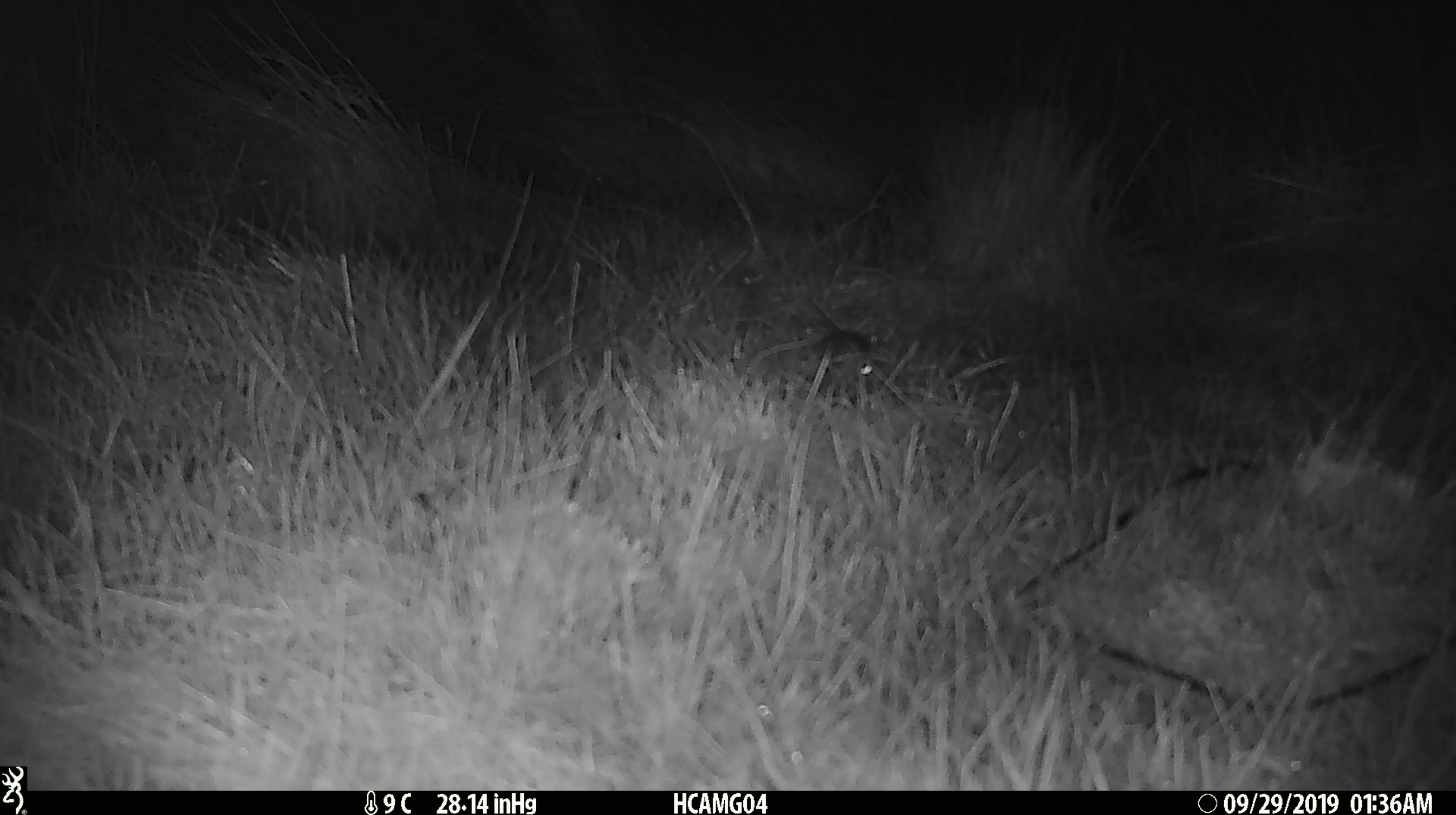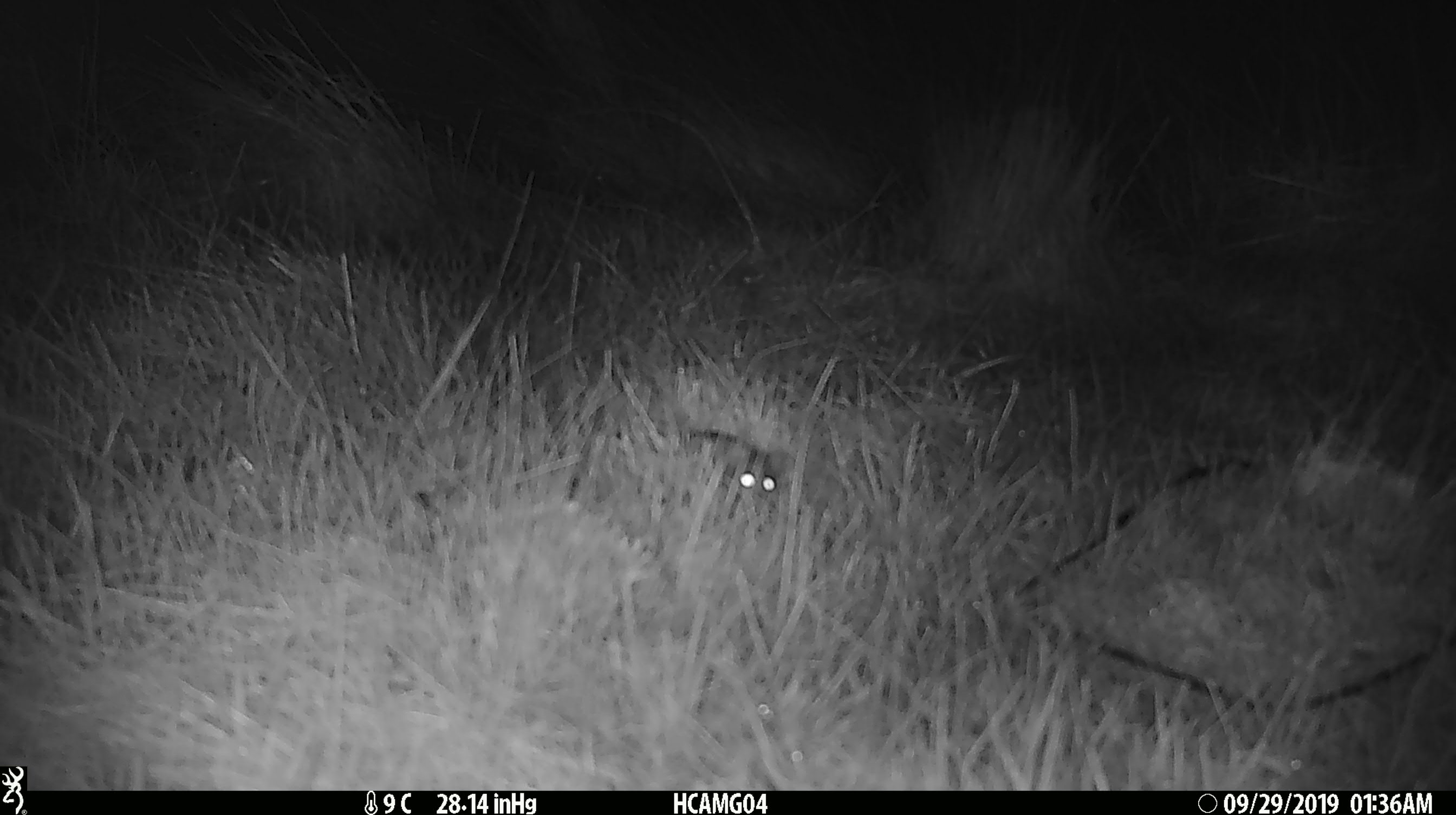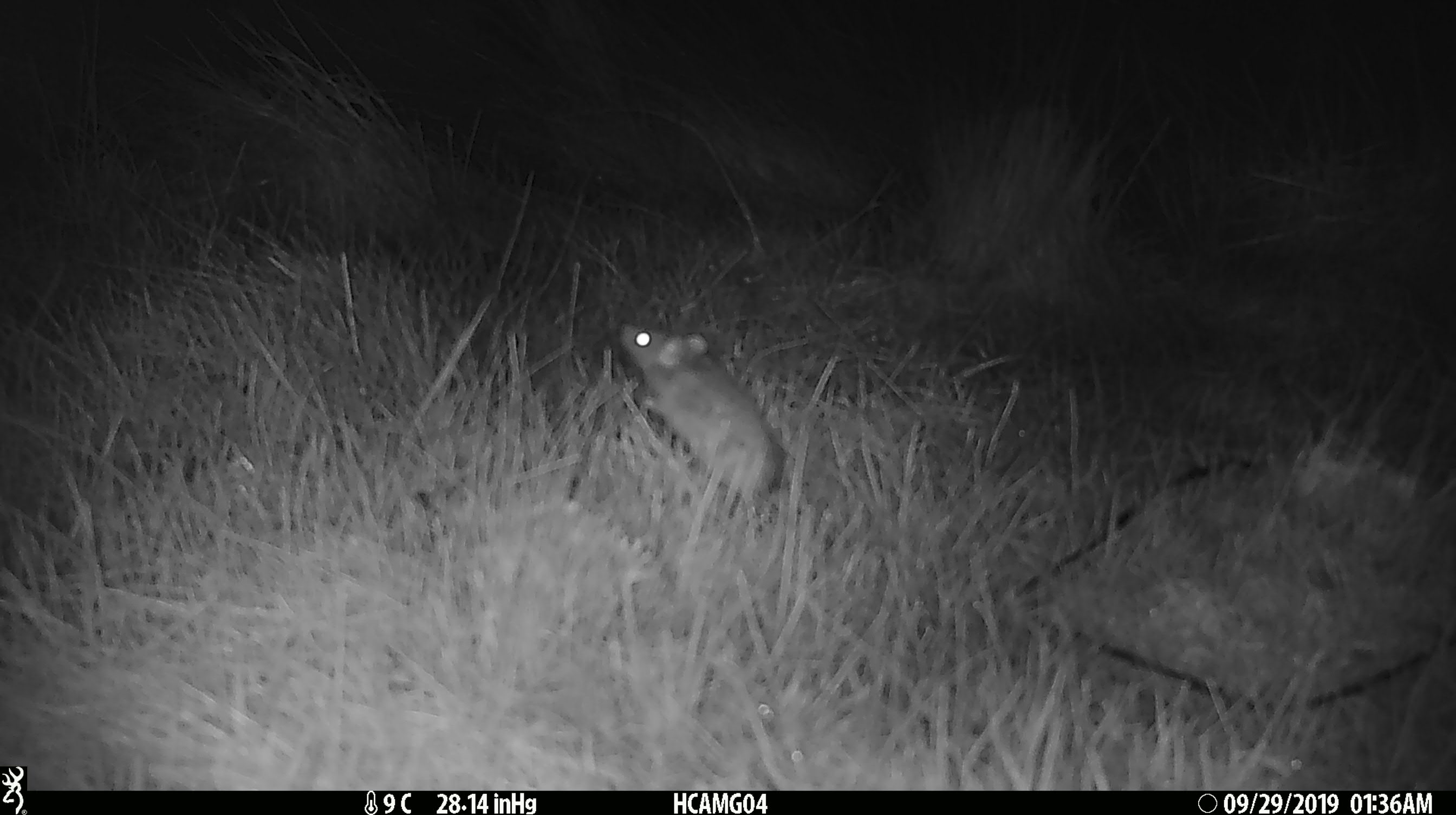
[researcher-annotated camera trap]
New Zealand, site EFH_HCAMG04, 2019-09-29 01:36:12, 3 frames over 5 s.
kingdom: Animalia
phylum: Chordata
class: Mammalia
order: Rodentia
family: Muridae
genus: Mus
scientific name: Mus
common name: mouse